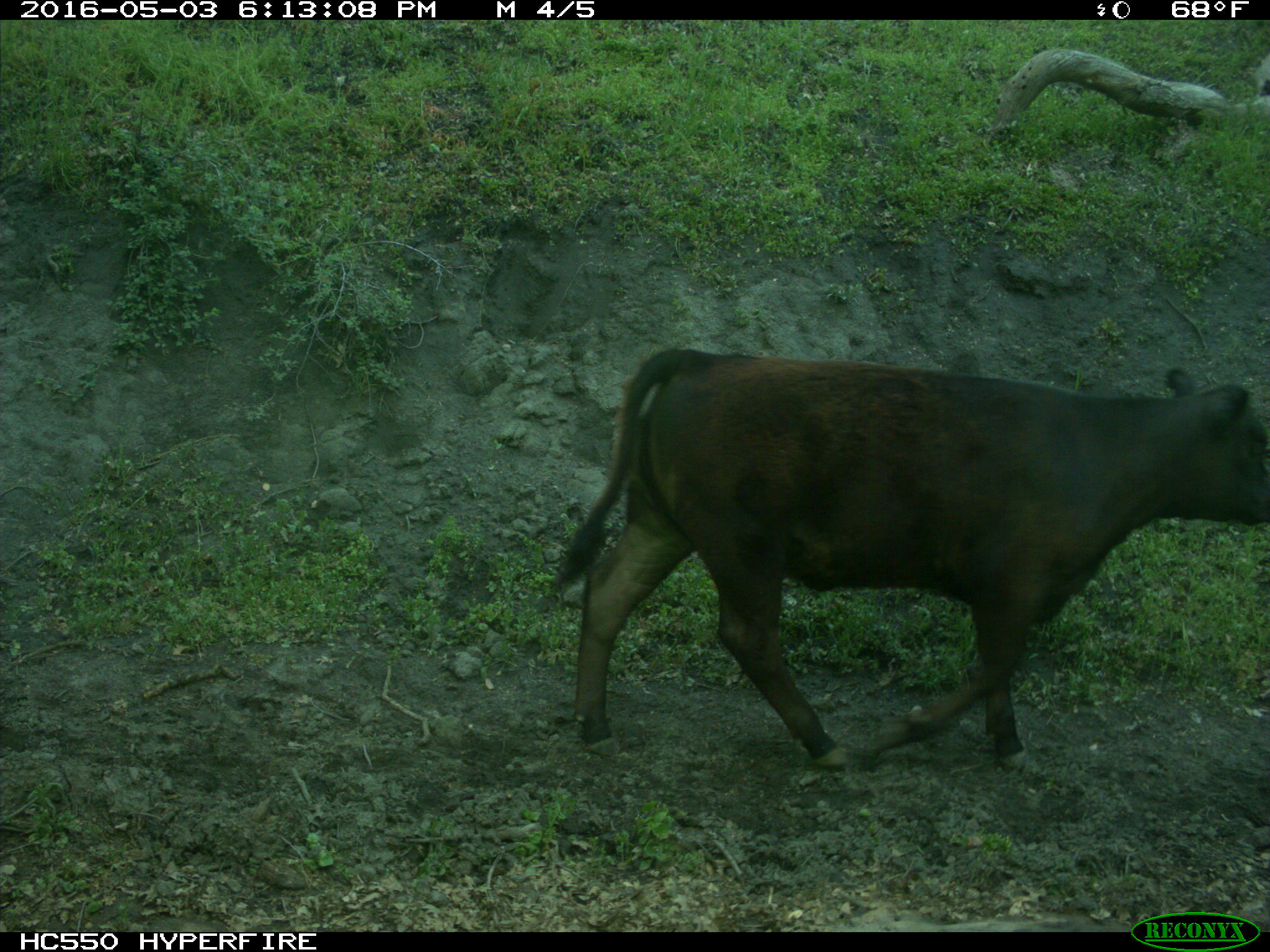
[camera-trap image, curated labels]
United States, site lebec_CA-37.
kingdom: Animalia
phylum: Chordata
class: Mammalia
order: Artiodactyla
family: Bovidae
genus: Bos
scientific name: Bos taurus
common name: domestic cow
Bos taurus (domestic cow).